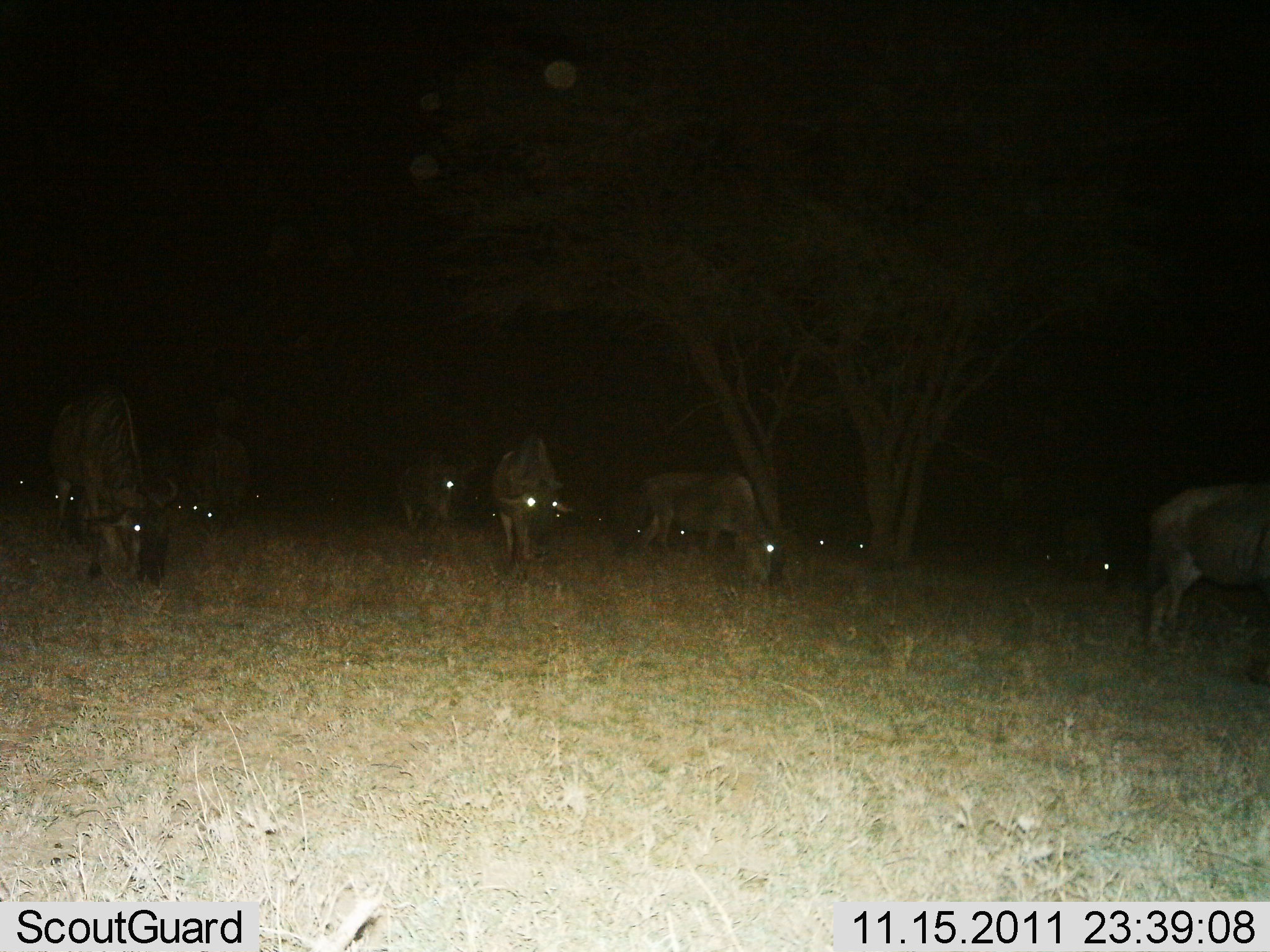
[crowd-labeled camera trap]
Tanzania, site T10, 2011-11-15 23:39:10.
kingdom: Animalia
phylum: Chordata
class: Mammalia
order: Artiodactyla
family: Bovidae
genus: Connochaetes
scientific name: Connochaetes taurinus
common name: blue wildebeest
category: wildebeest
Wildebeest (blue wildebeest) (Connochaetes taurinus), count 11-50. Behavior (volunteer vote fractions): standing 38%, resting 0%, moving 44%, interacting 6%. Young present (vote fraction): 0%. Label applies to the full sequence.